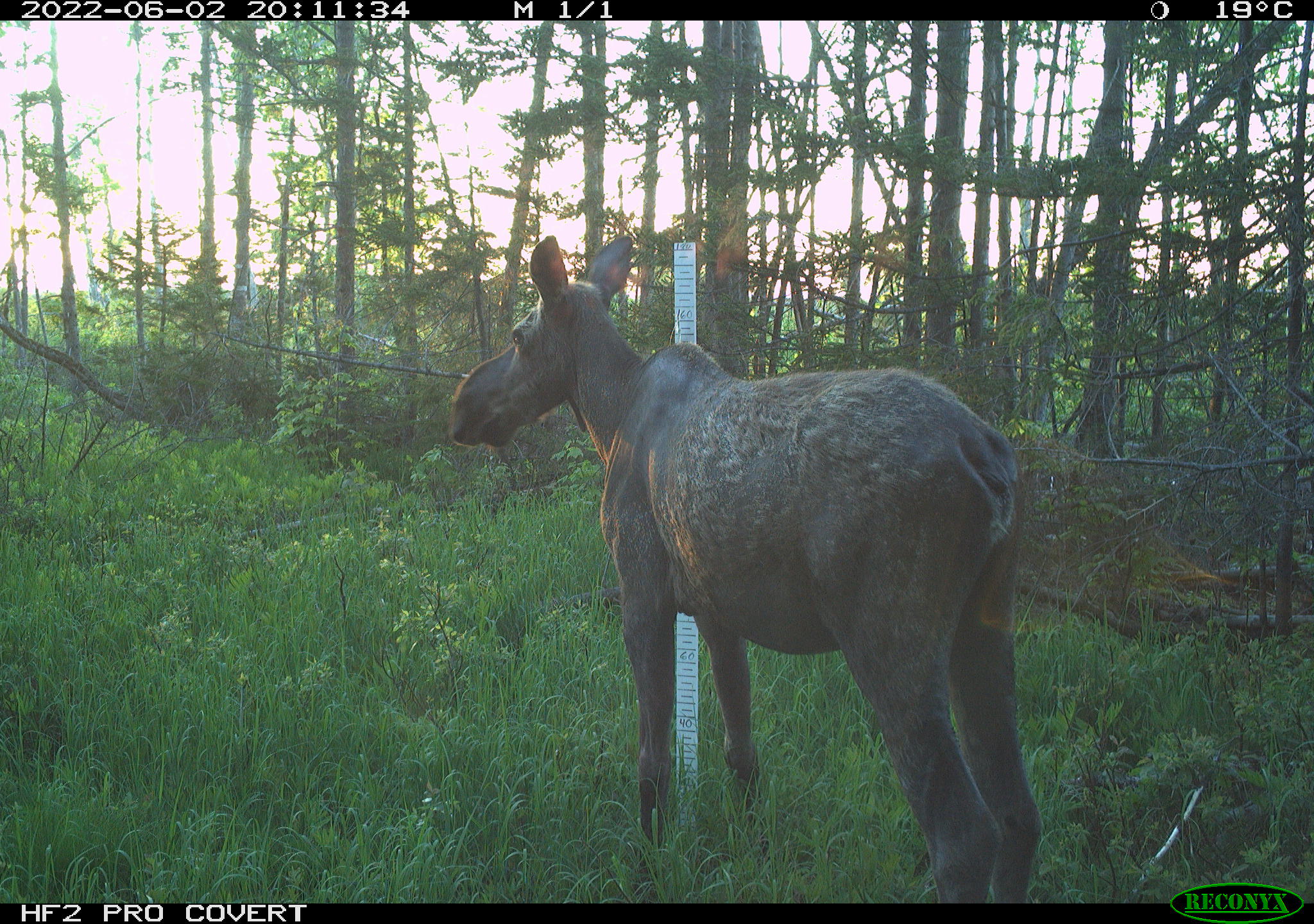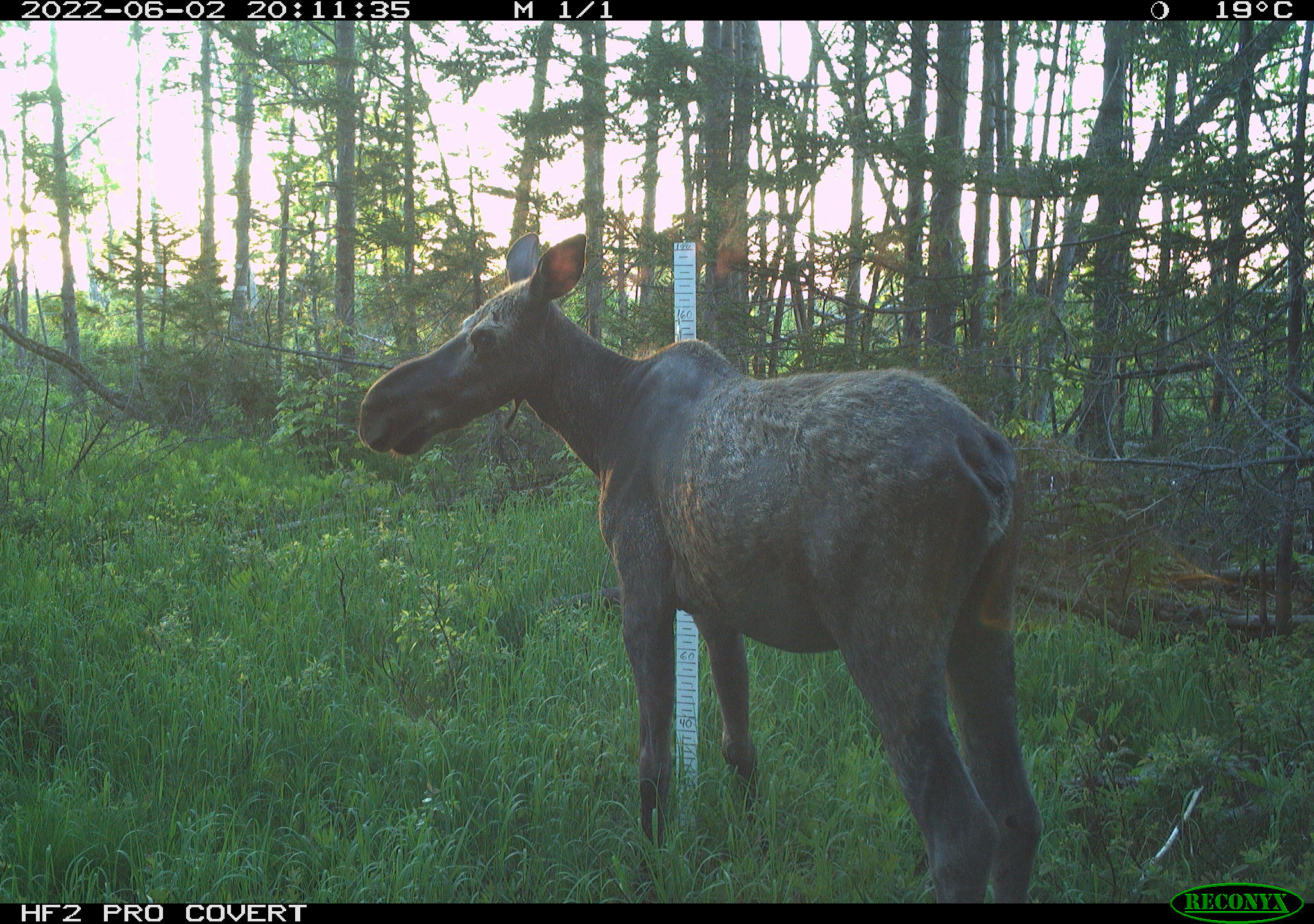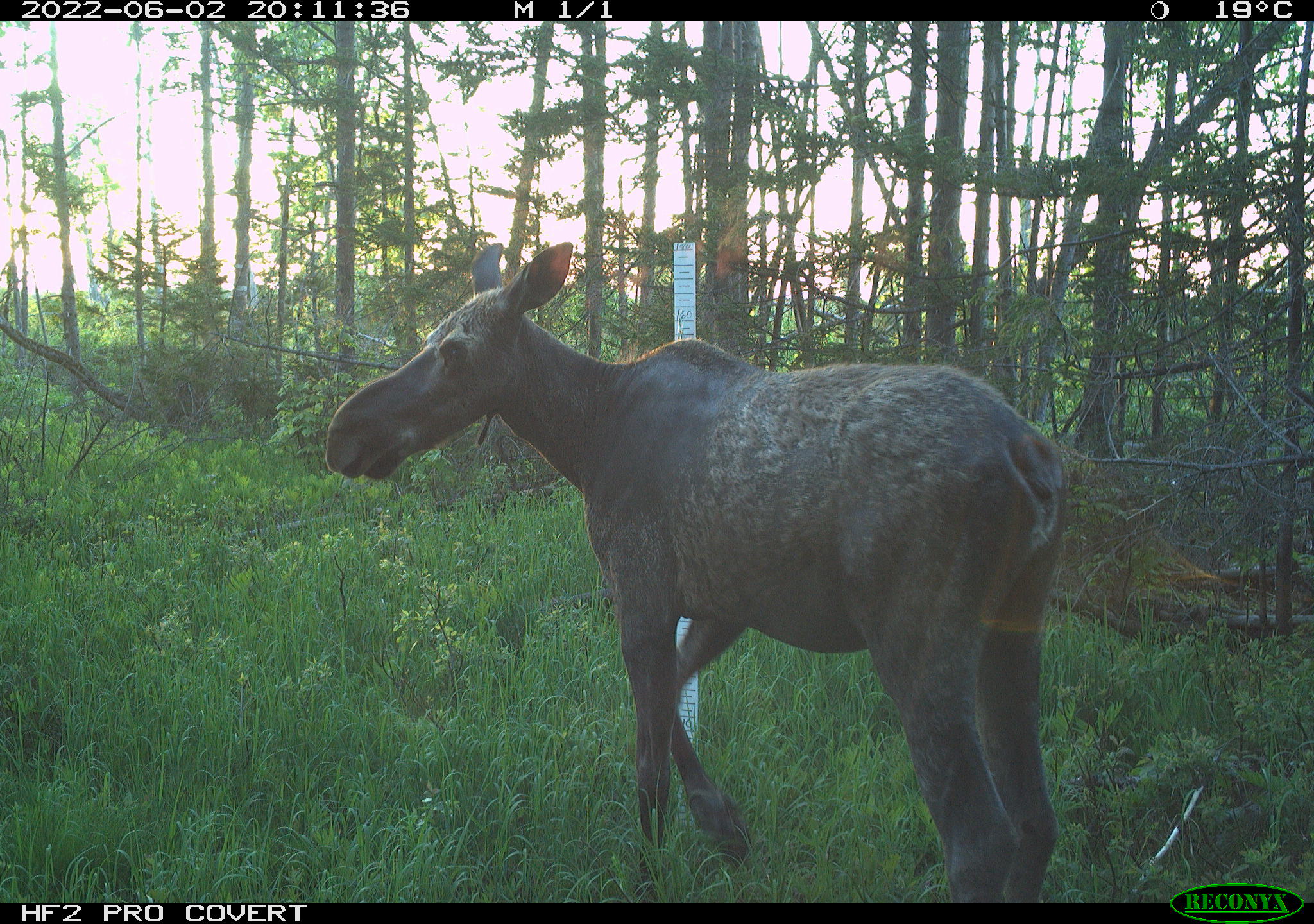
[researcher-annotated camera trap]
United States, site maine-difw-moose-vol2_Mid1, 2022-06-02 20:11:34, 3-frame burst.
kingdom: Animalia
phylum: Chordata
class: Mammalia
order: Artiodactyla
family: Cervidae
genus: Alces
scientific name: Alces alces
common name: moose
Moose (Alces alces).